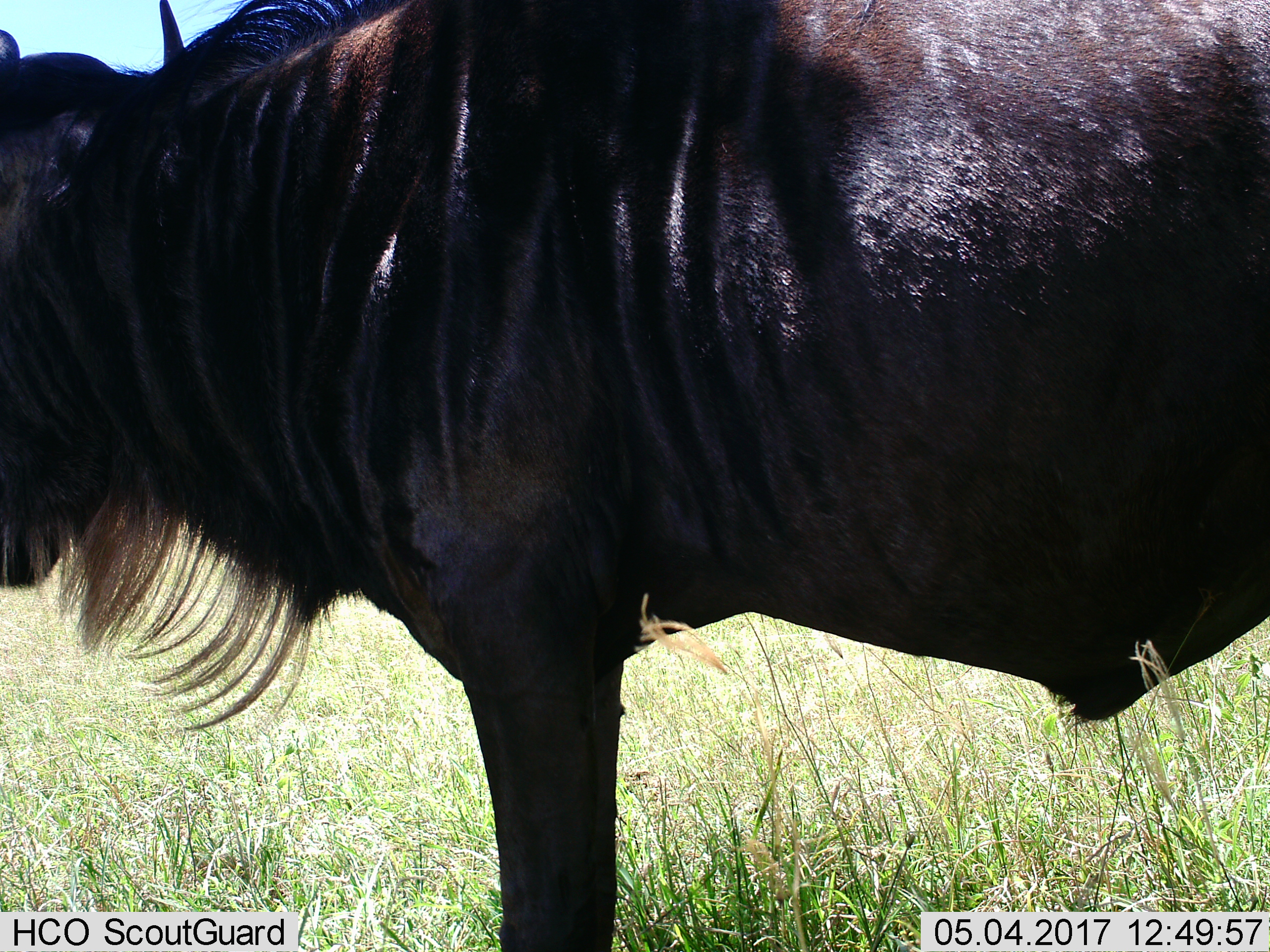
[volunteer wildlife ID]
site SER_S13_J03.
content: unidentified animal